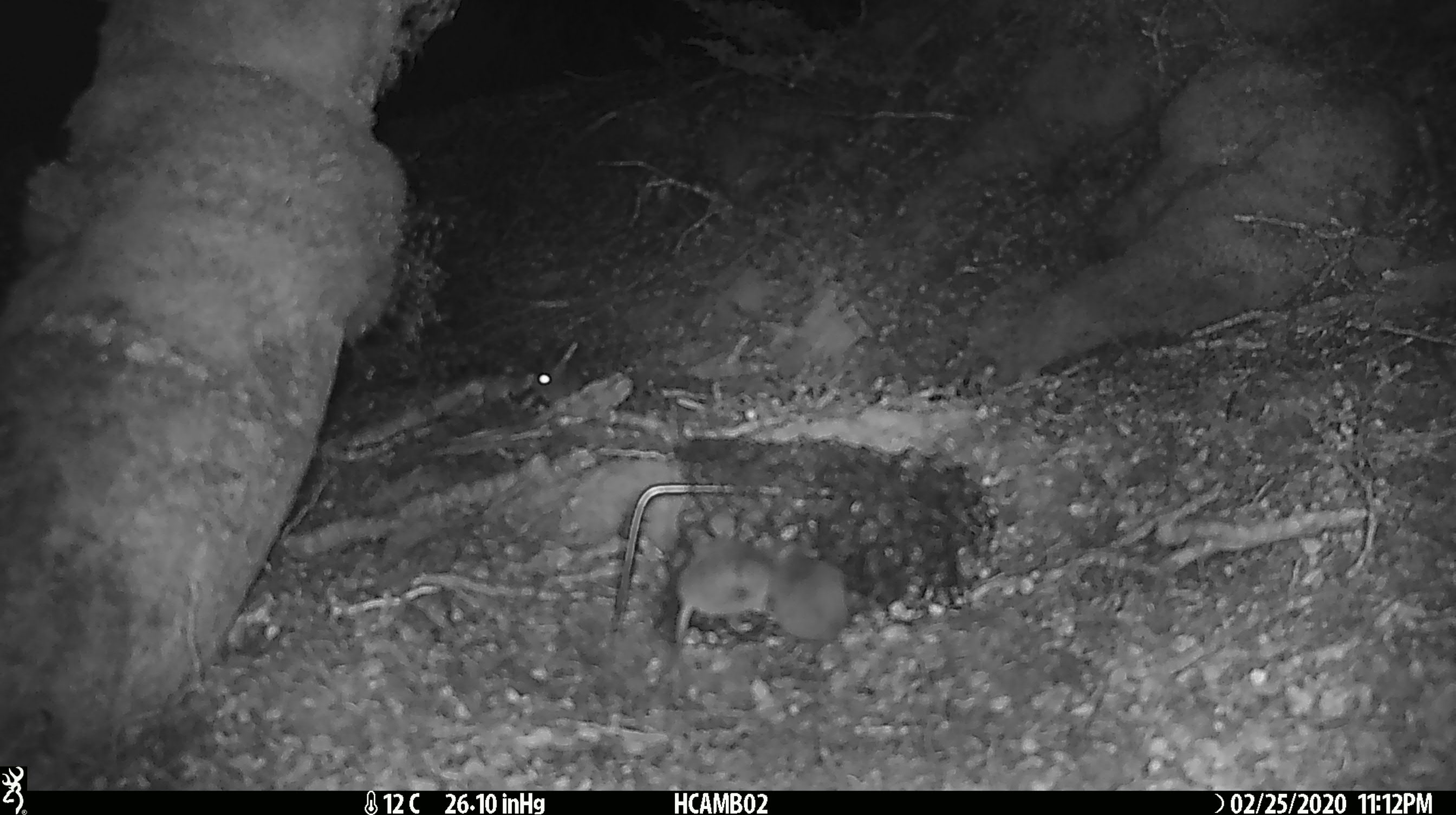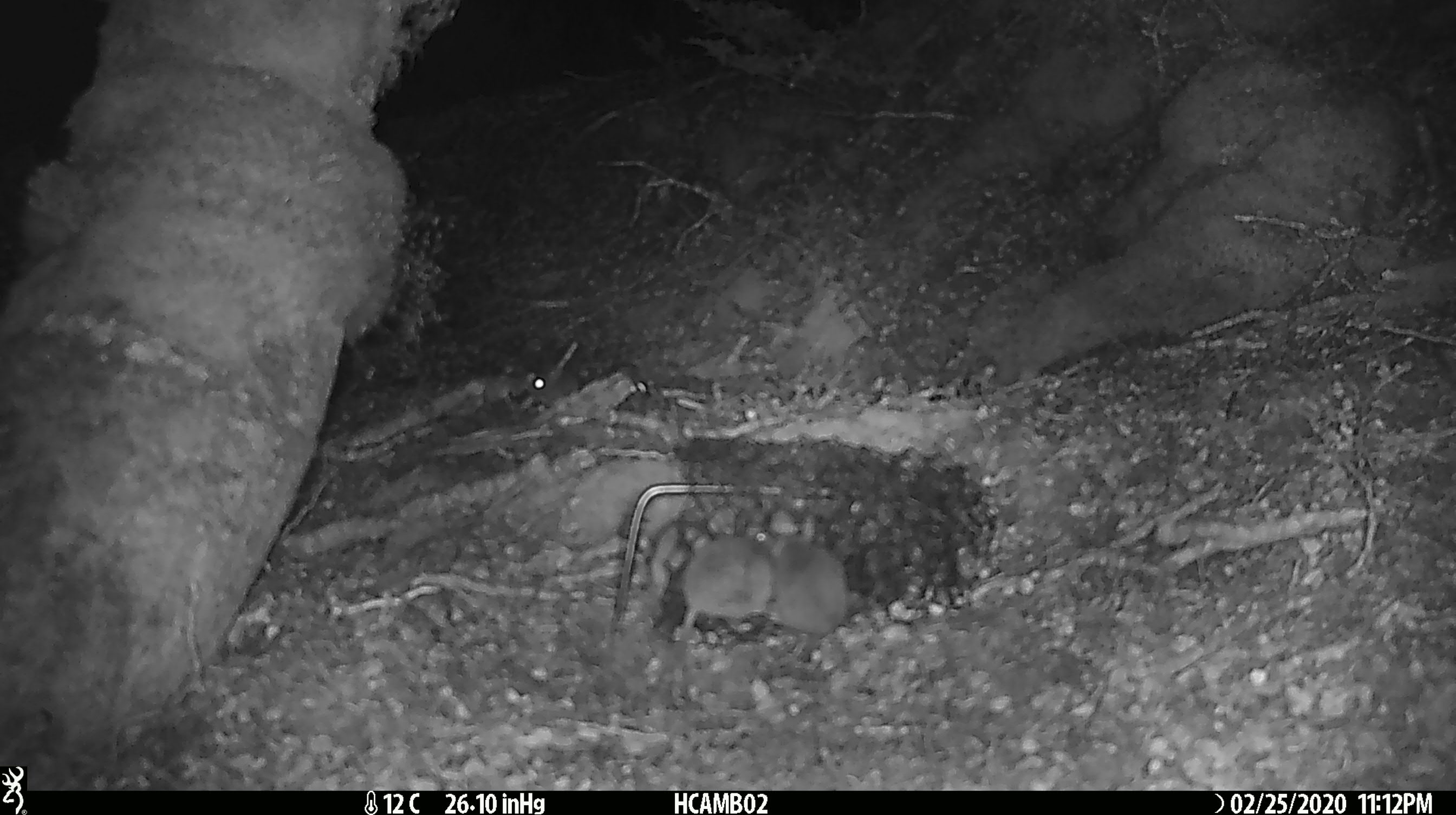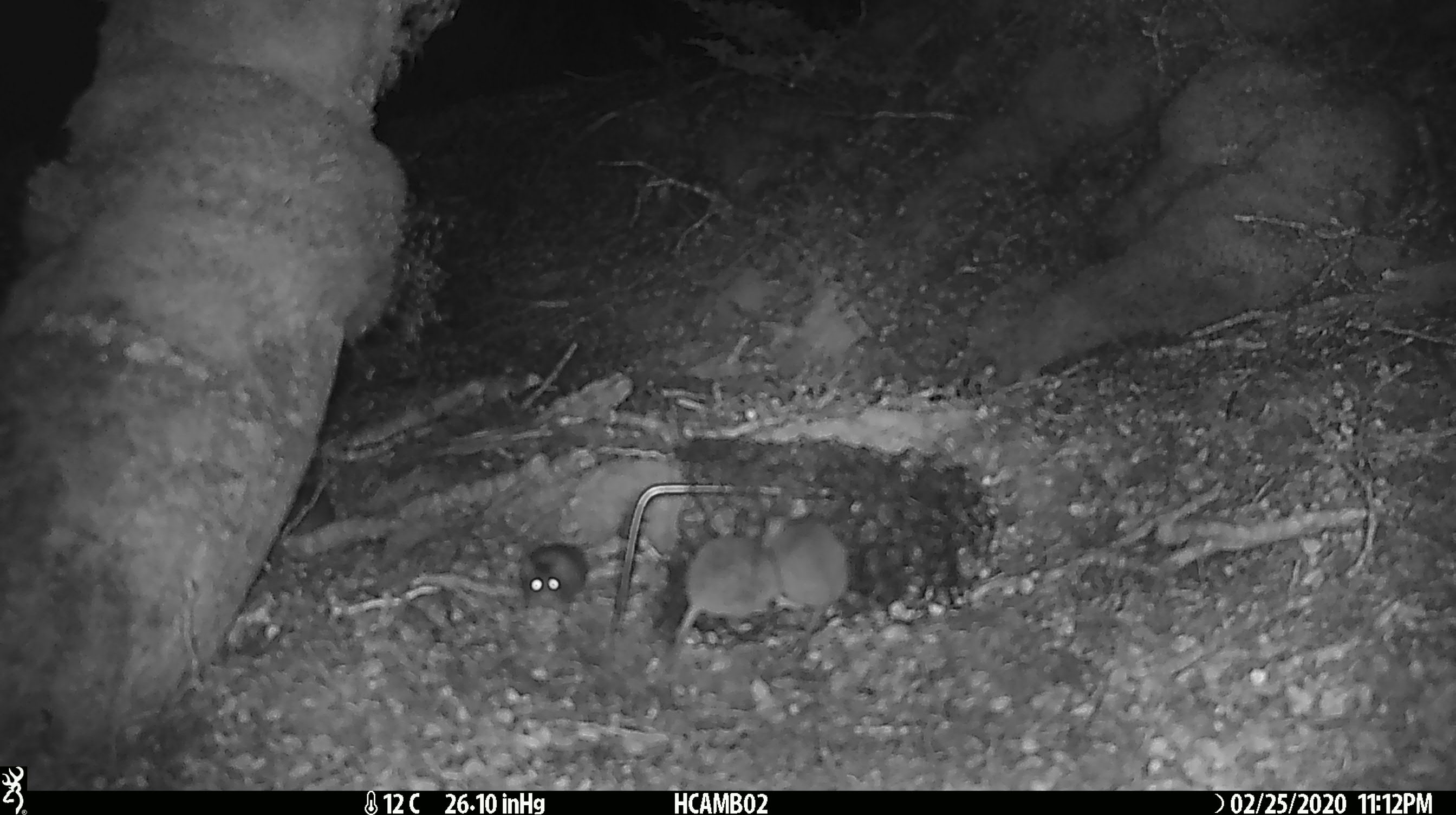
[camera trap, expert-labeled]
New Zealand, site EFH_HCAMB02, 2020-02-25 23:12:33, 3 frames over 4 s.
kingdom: Animalia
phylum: Chordata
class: Mammalia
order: Rodentia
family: Muridae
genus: Mus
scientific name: Mus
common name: mouse